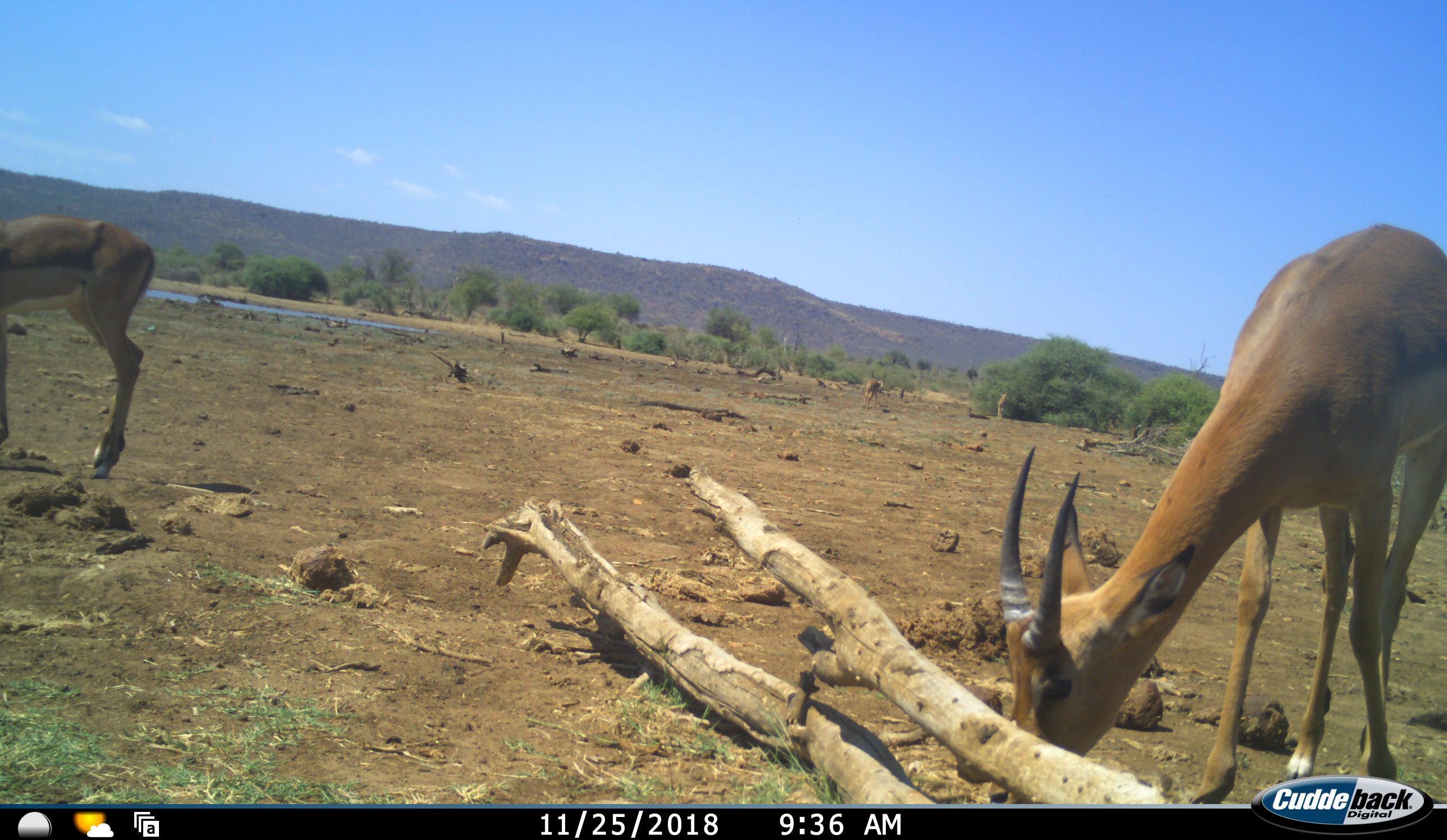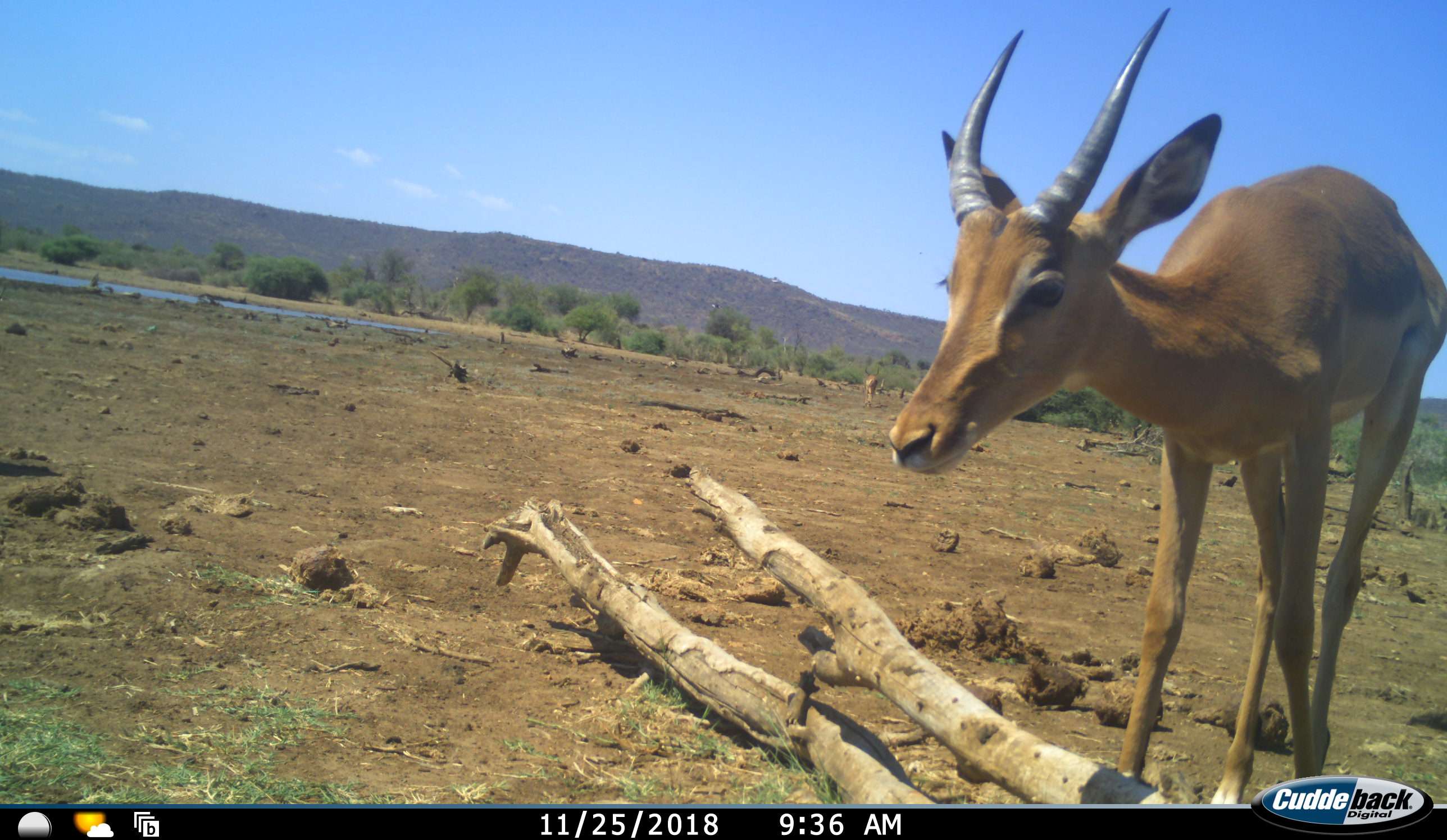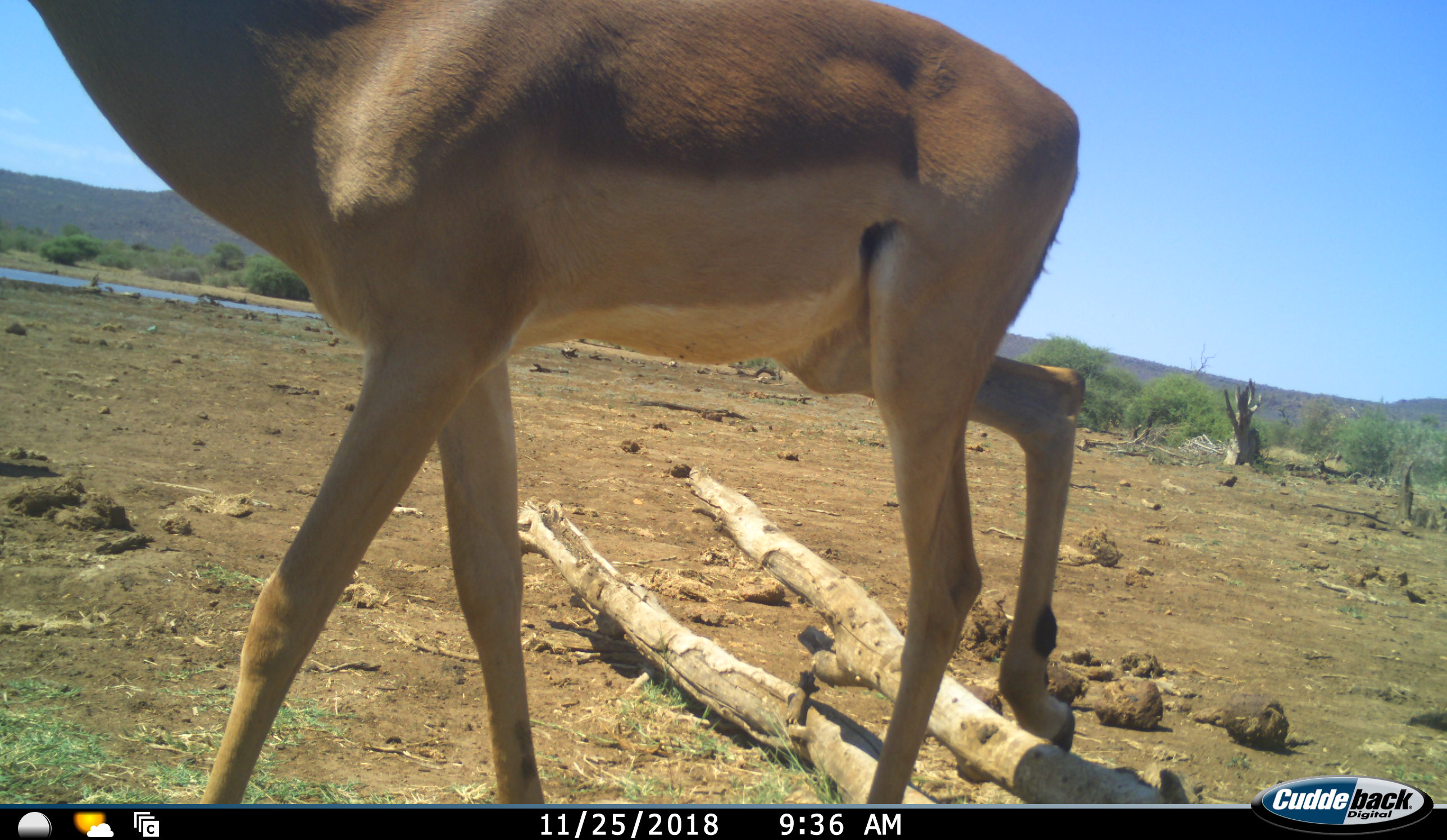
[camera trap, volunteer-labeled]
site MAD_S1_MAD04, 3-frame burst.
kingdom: Animalia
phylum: Chordata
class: Mammalia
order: Artiodactyla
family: Bovidae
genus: Aepyceros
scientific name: Aepyceros melampus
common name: impala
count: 2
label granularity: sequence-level